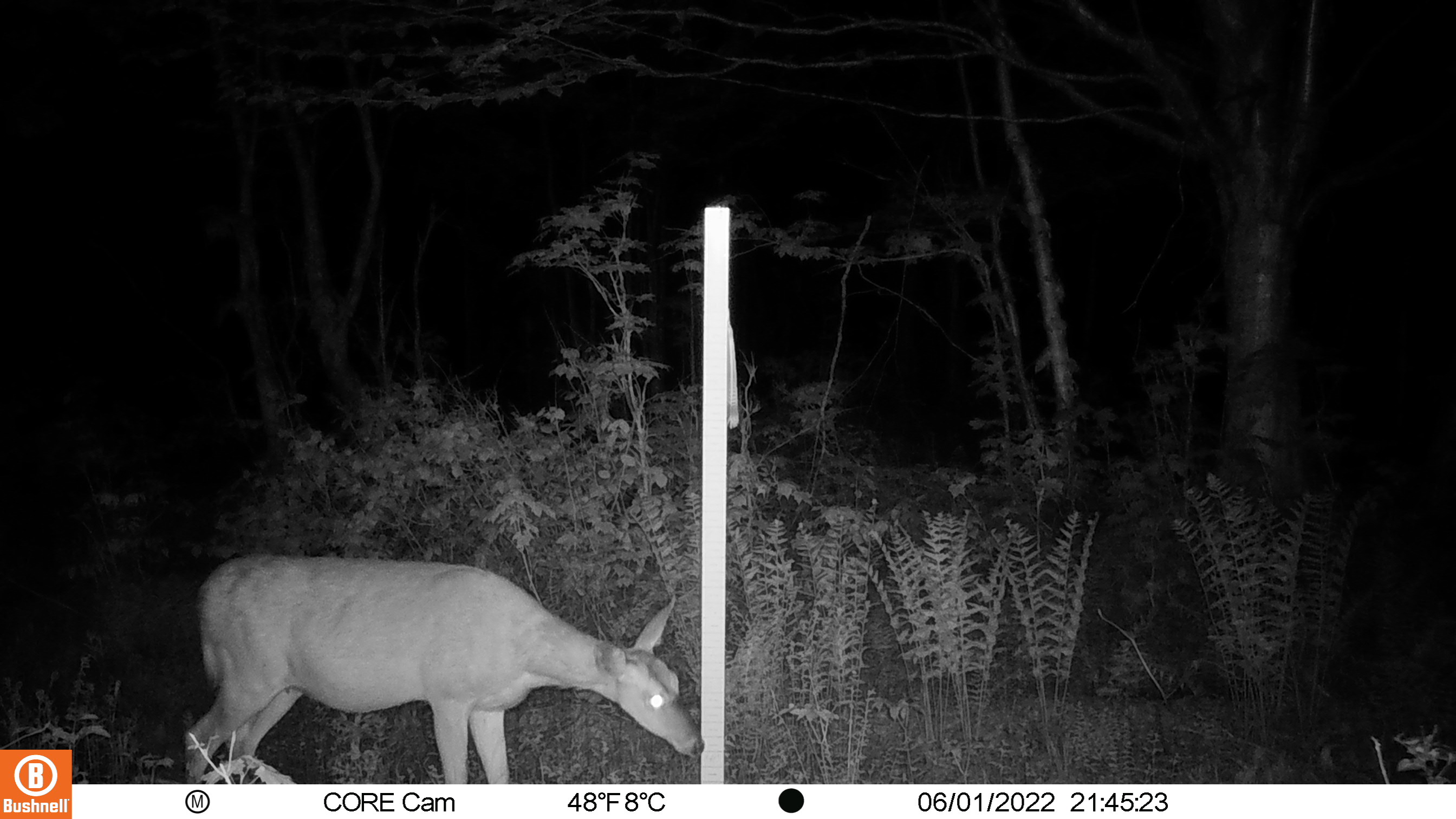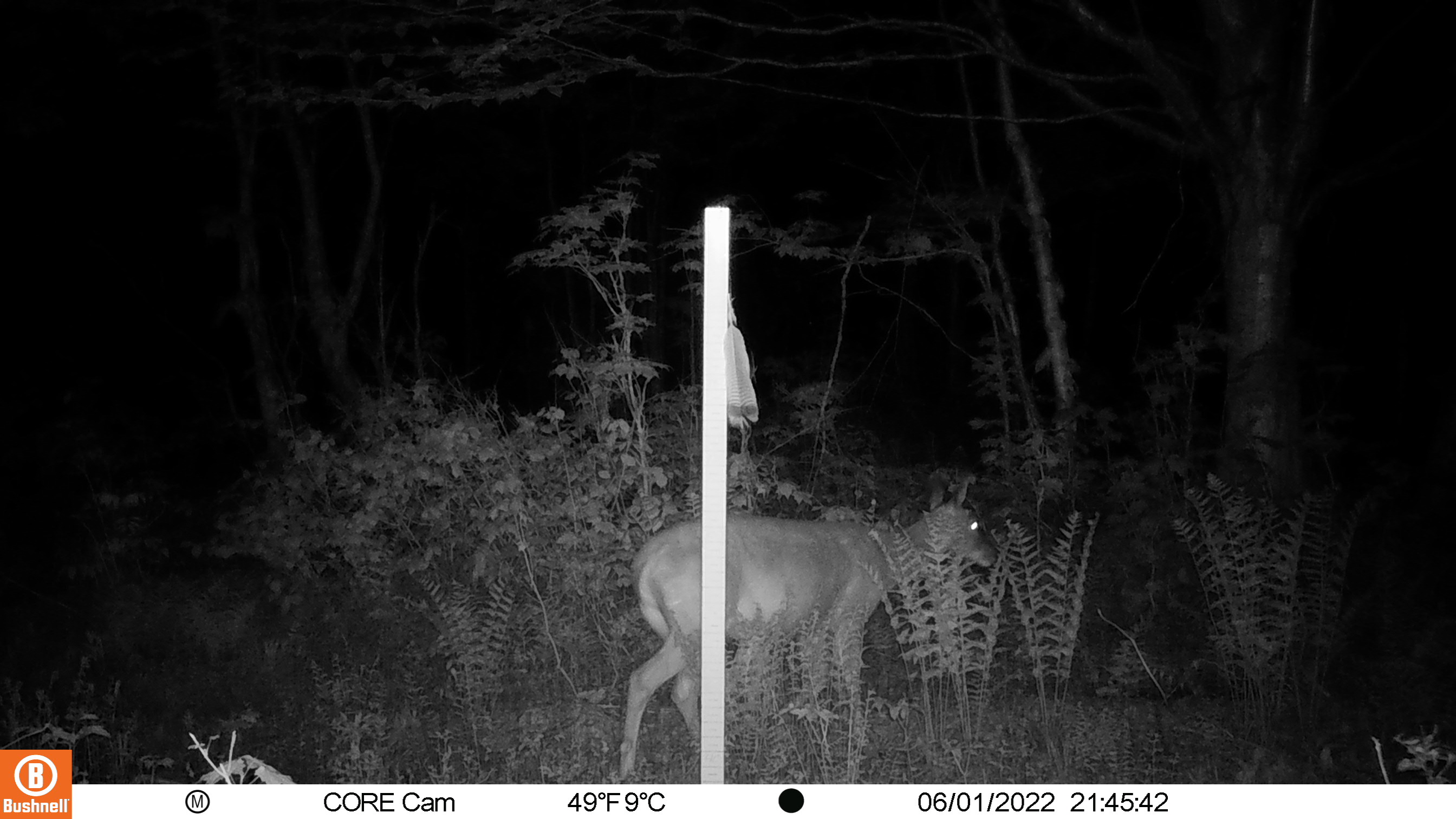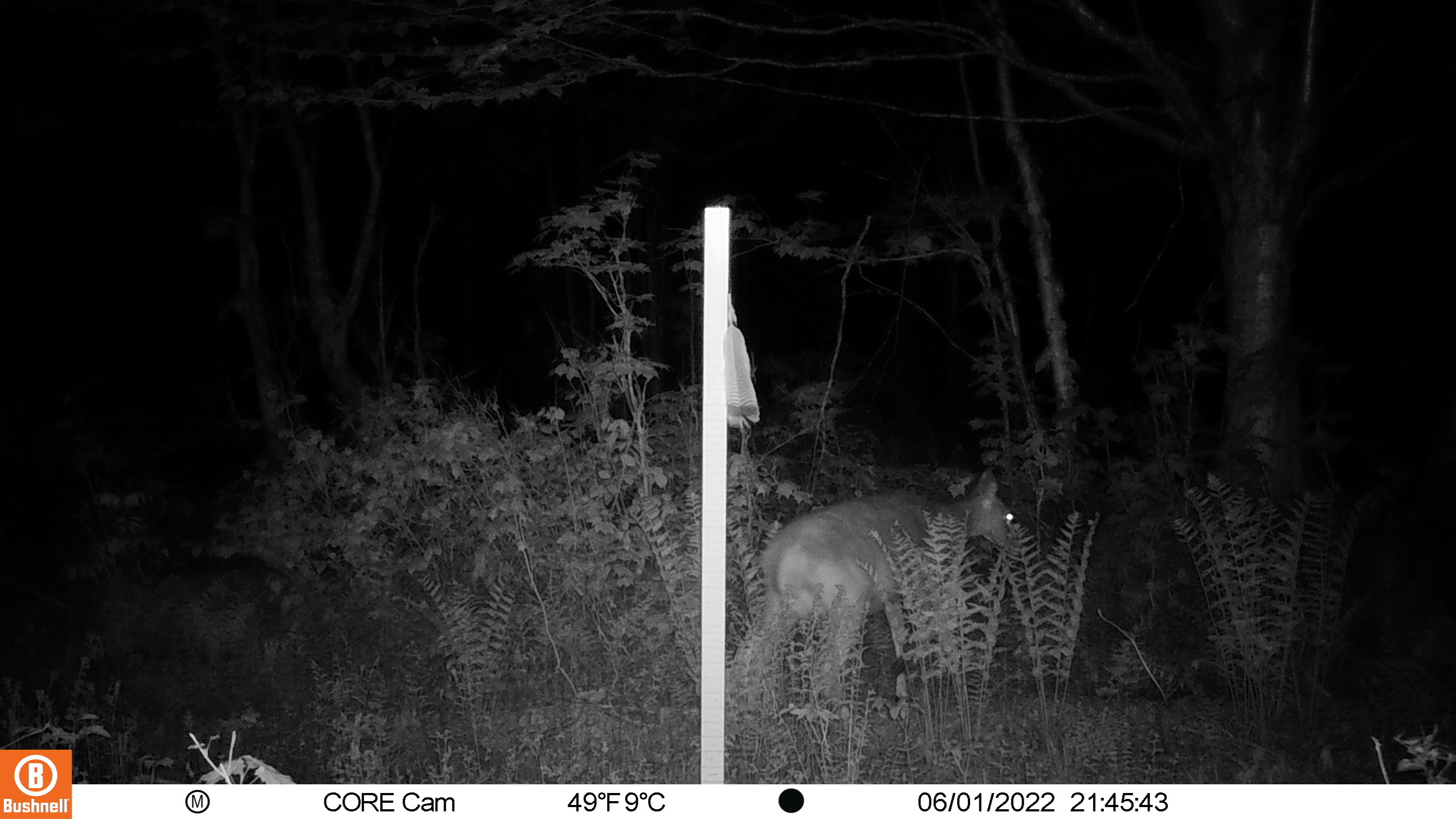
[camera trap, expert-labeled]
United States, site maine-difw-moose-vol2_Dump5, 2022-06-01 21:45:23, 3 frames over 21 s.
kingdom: Animalia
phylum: Chordata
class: Mammalia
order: Artiodactyla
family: Cervidae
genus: Odocoileus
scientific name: Odocoileus virginianus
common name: white-tailed deer